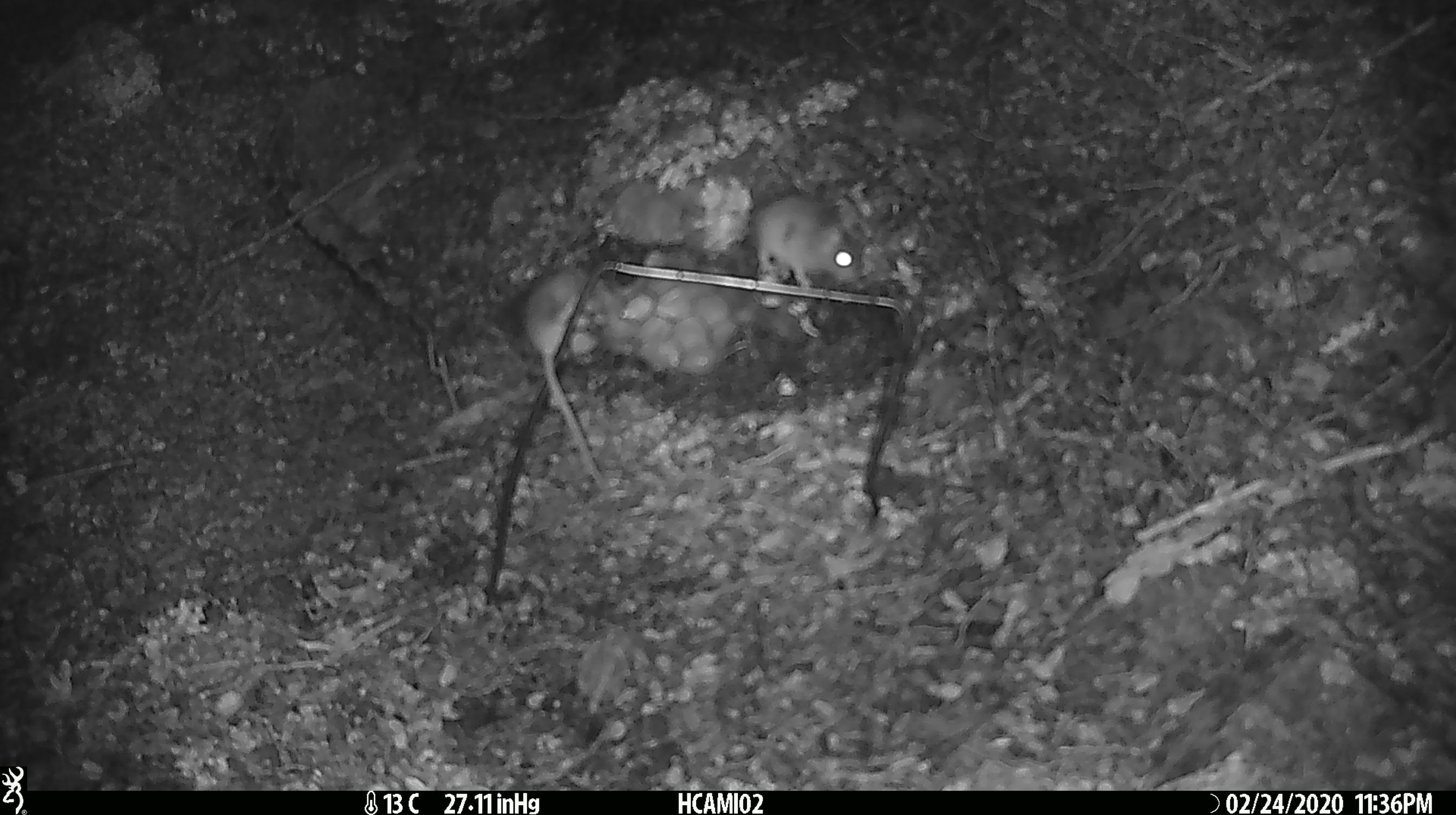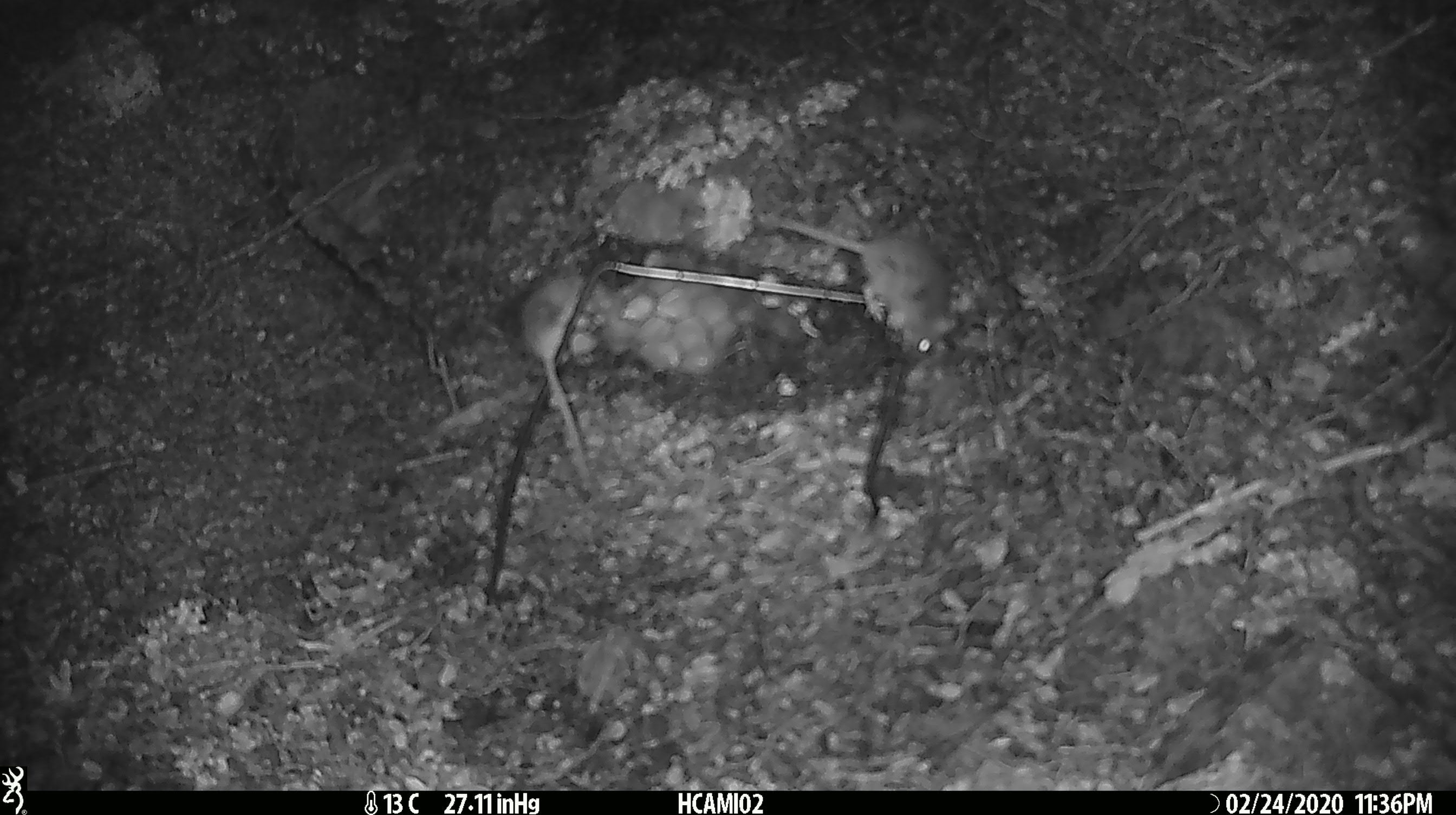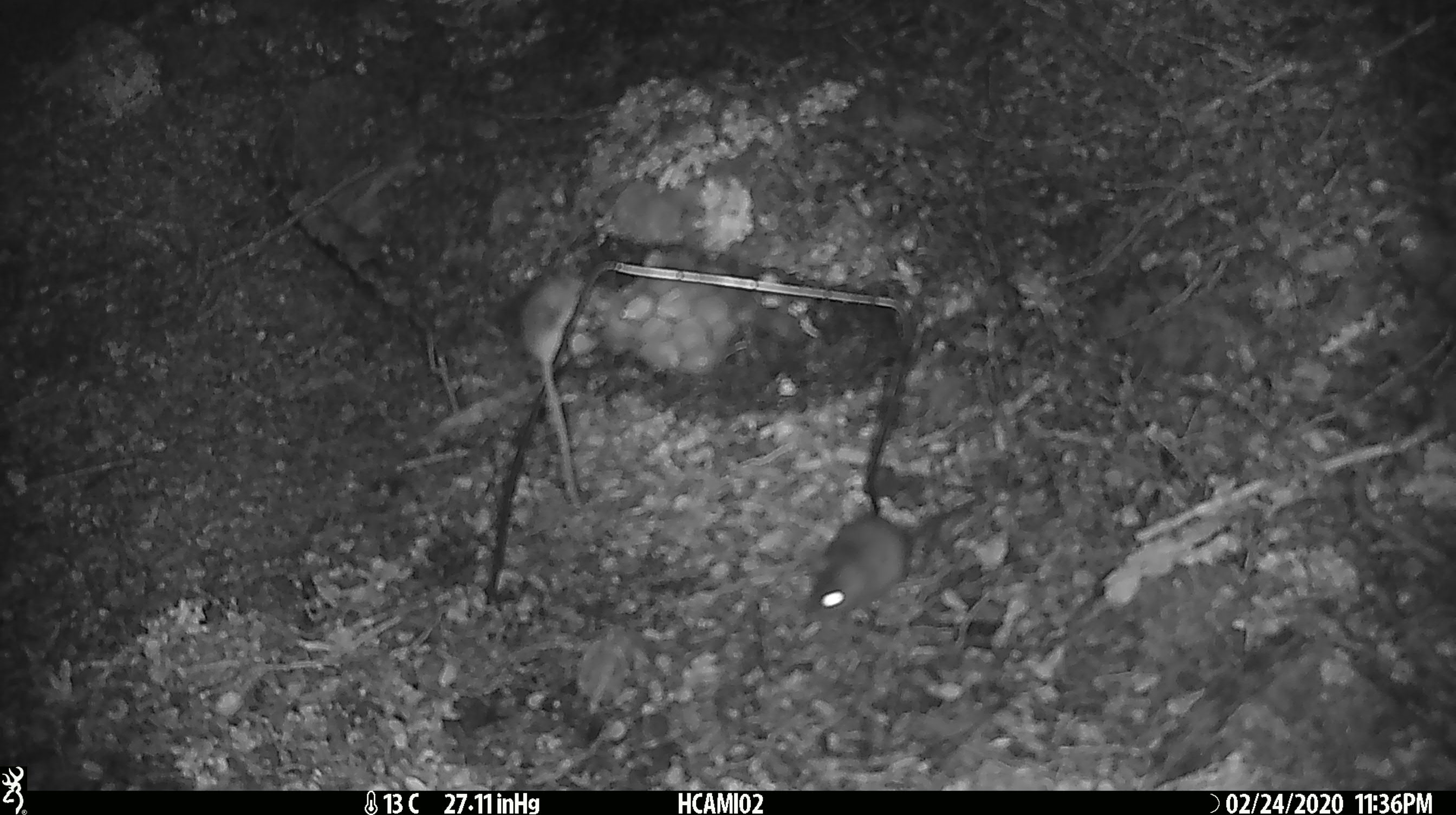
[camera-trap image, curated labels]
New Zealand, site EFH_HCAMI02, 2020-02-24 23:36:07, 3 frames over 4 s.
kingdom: Animalia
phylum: Chordata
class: Mammalia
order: Rodentia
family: Muridae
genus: Mus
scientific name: Mus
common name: mouse